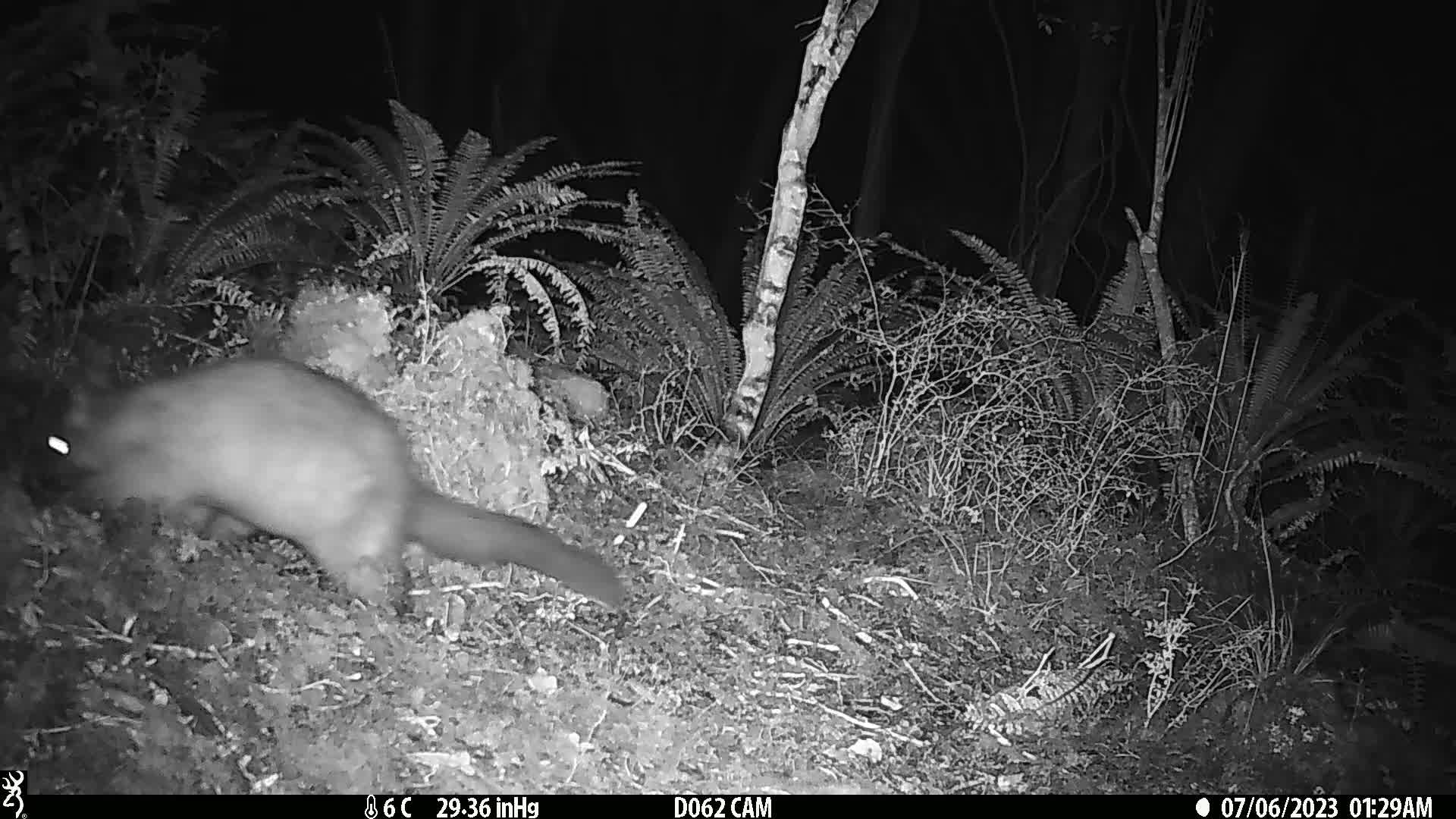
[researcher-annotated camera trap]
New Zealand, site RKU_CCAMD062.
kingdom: Animalia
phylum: Chordata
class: Mammalia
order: Diprotodontia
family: Phalangeridae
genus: Trichosurus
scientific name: Trichosurus vulpecula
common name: common brushtail possum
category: possum